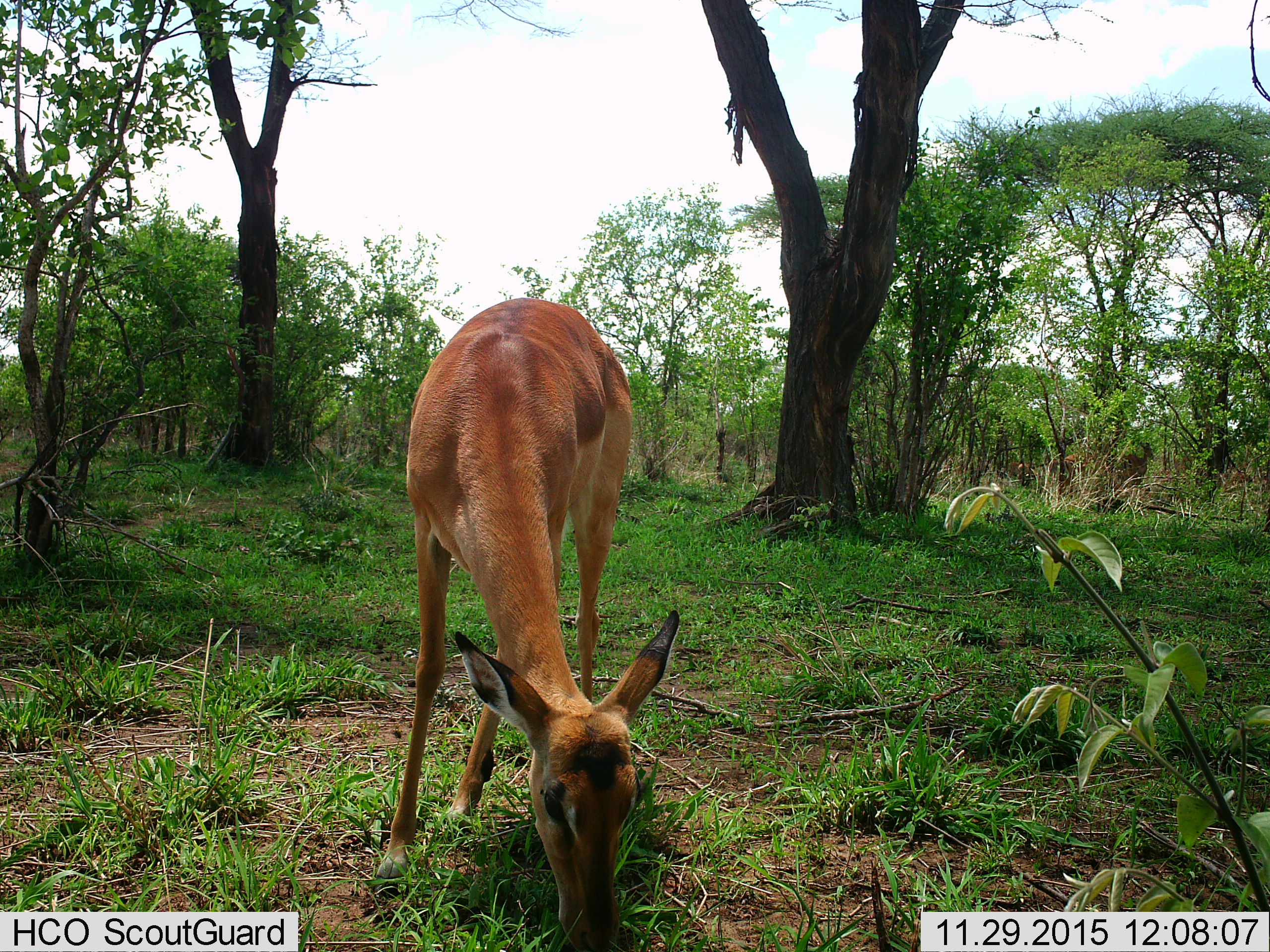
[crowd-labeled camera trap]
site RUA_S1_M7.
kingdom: Animalia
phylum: Chordata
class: Mammalia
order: Artiodactyla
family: Bovidae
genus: Aepyceros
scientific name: Aepyceros melampus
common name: impala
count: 2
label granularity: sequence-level